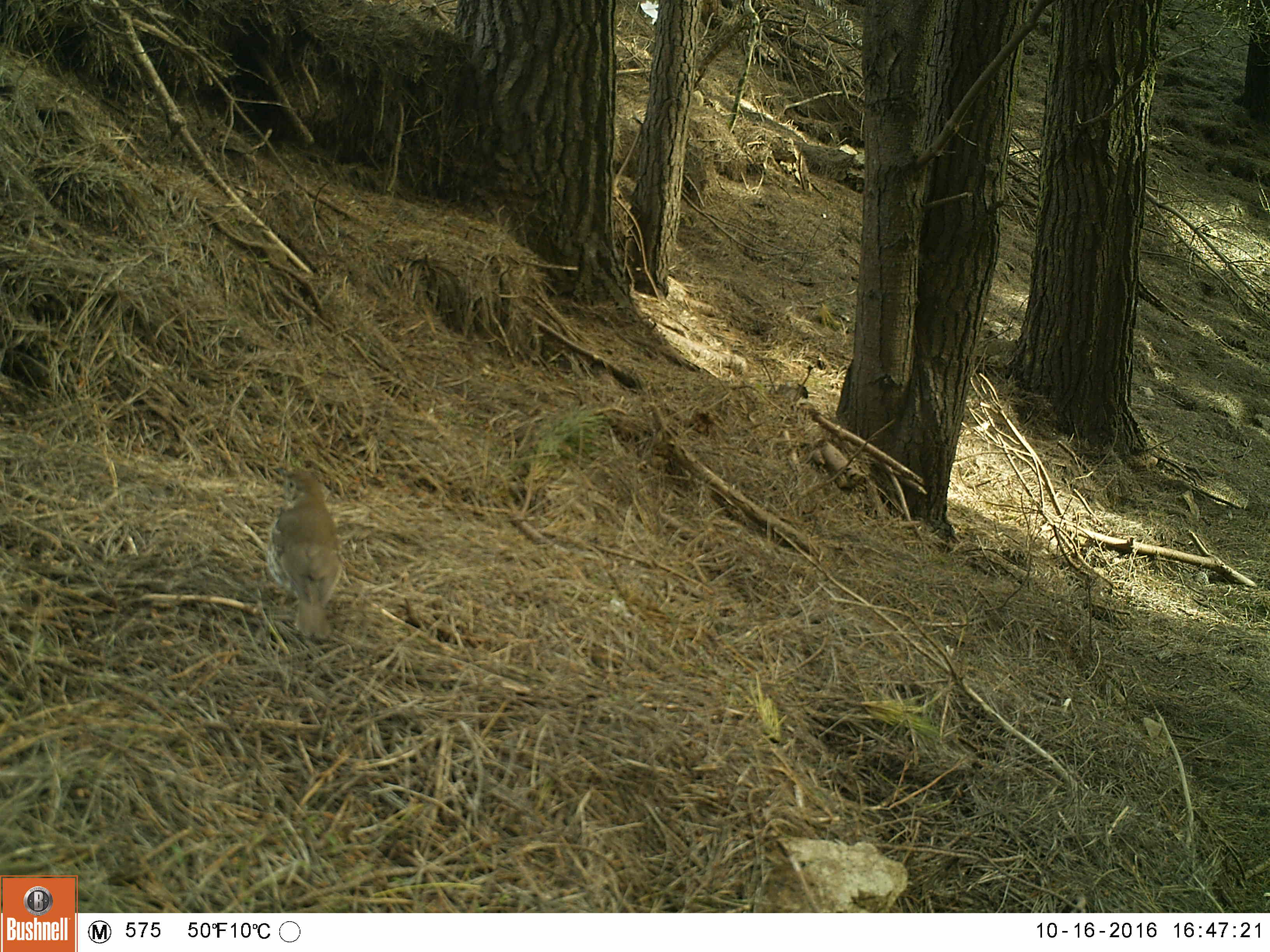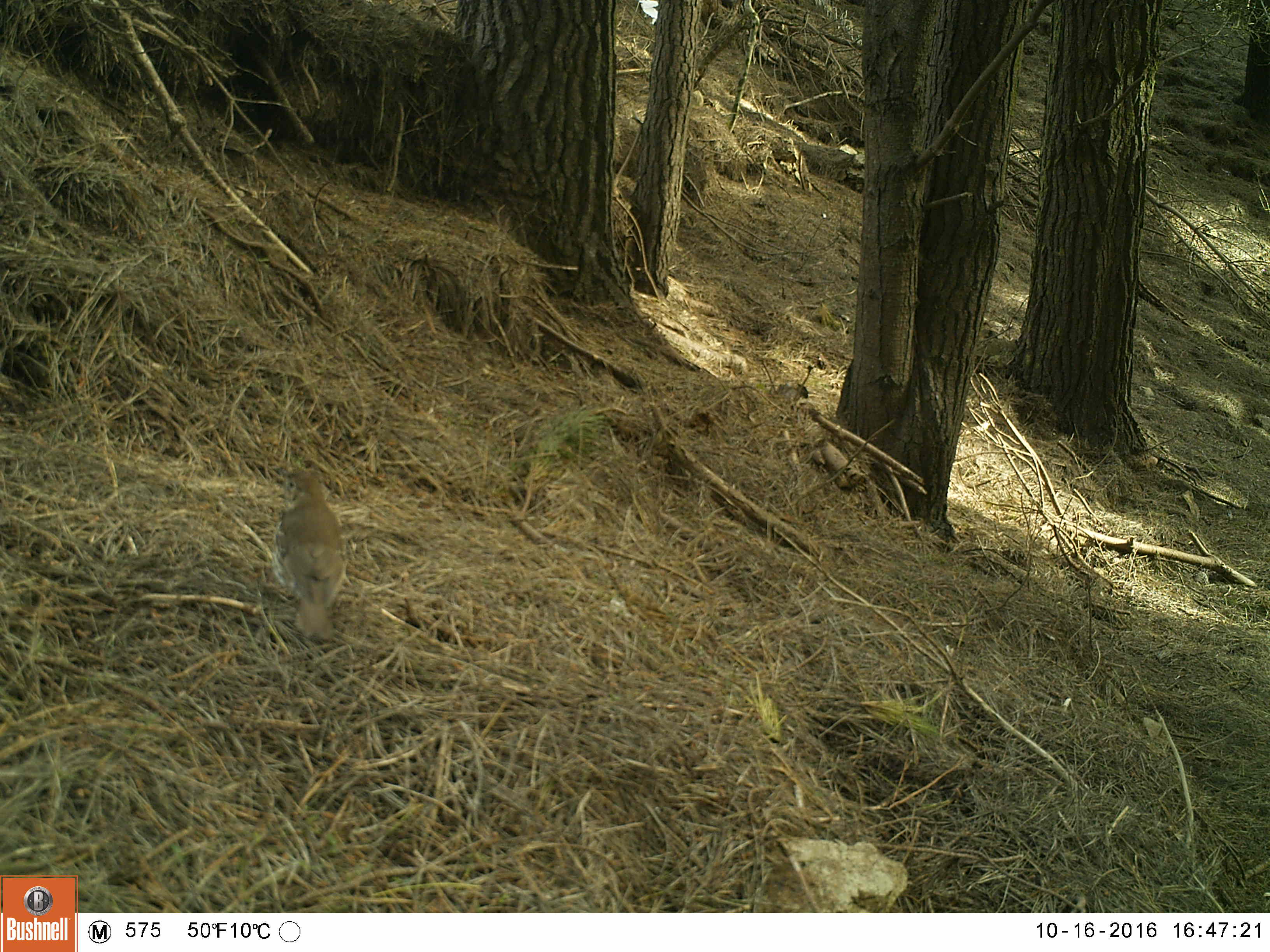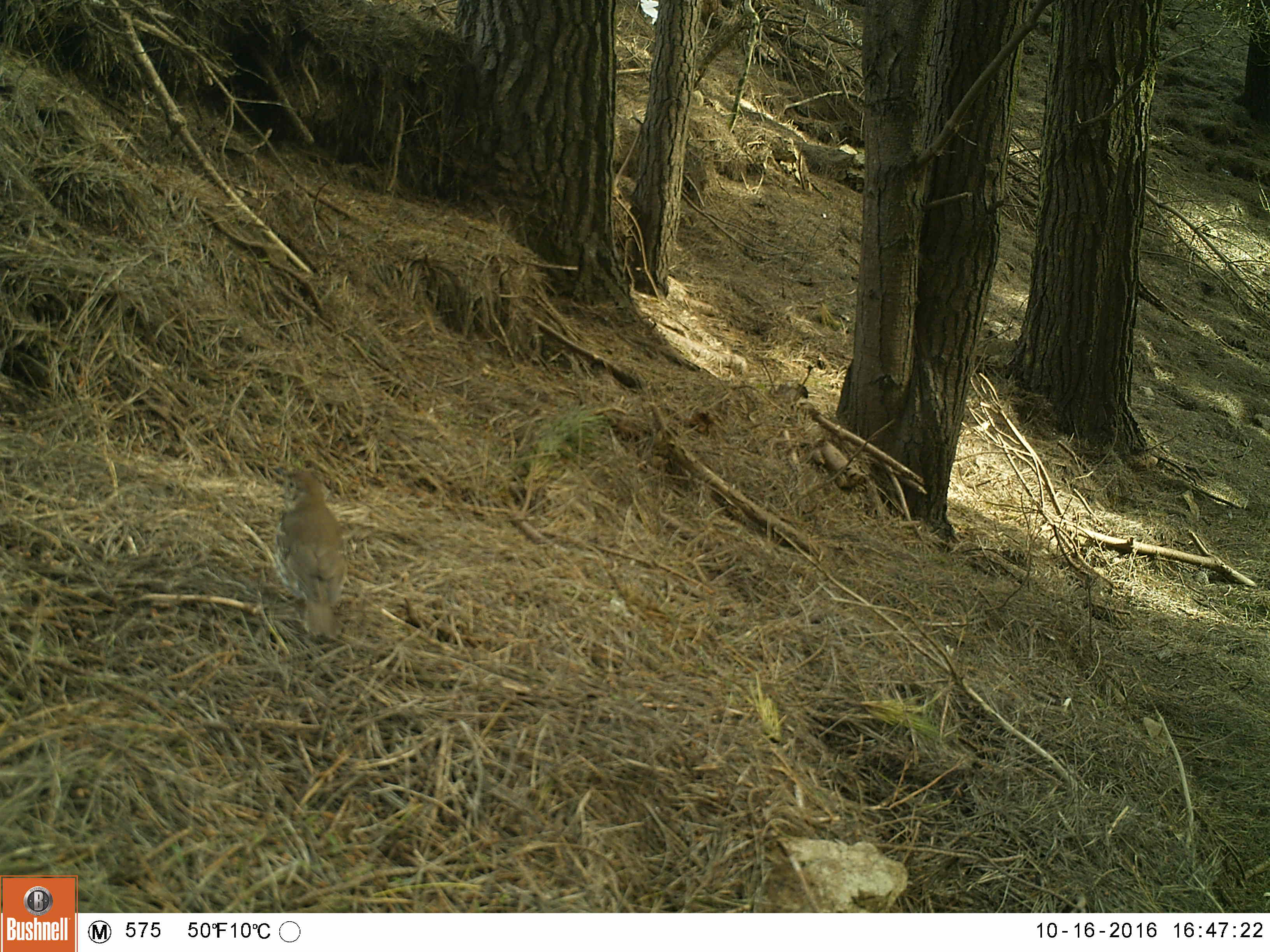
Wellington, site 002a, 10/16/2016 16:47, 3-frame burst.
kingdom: Animalia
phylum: Chordata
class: Aves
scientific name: Aves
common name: bird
Bird (Aves).